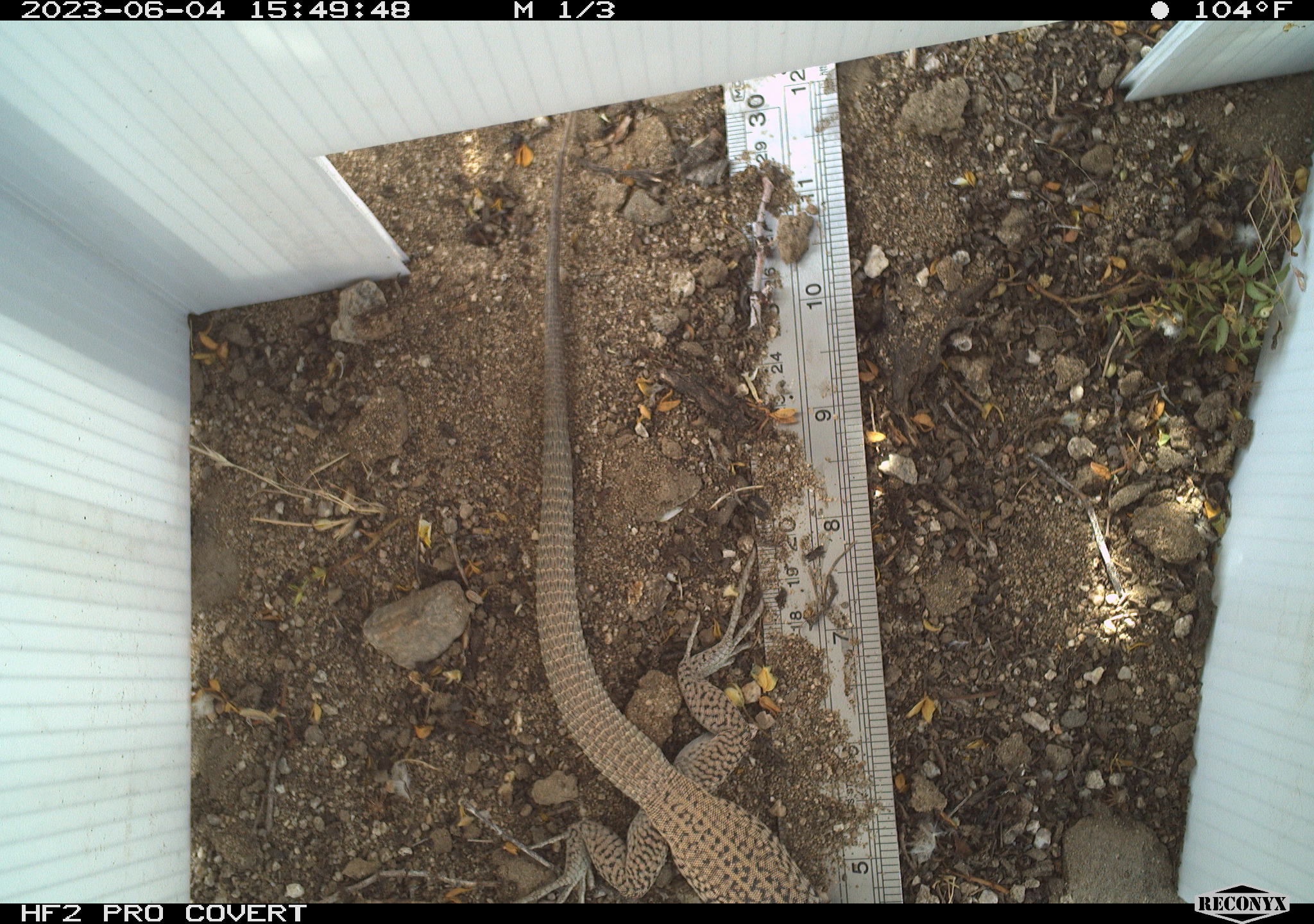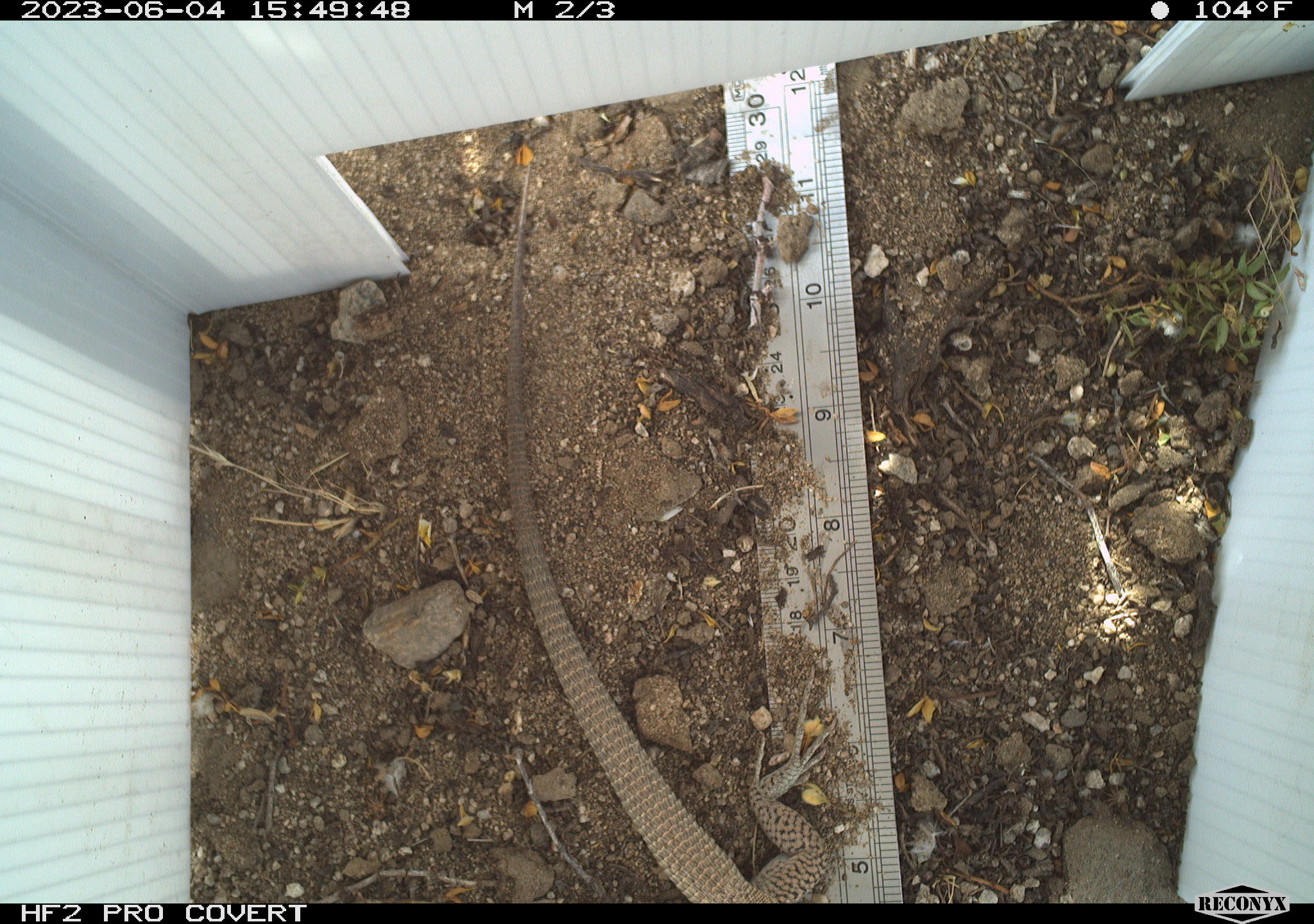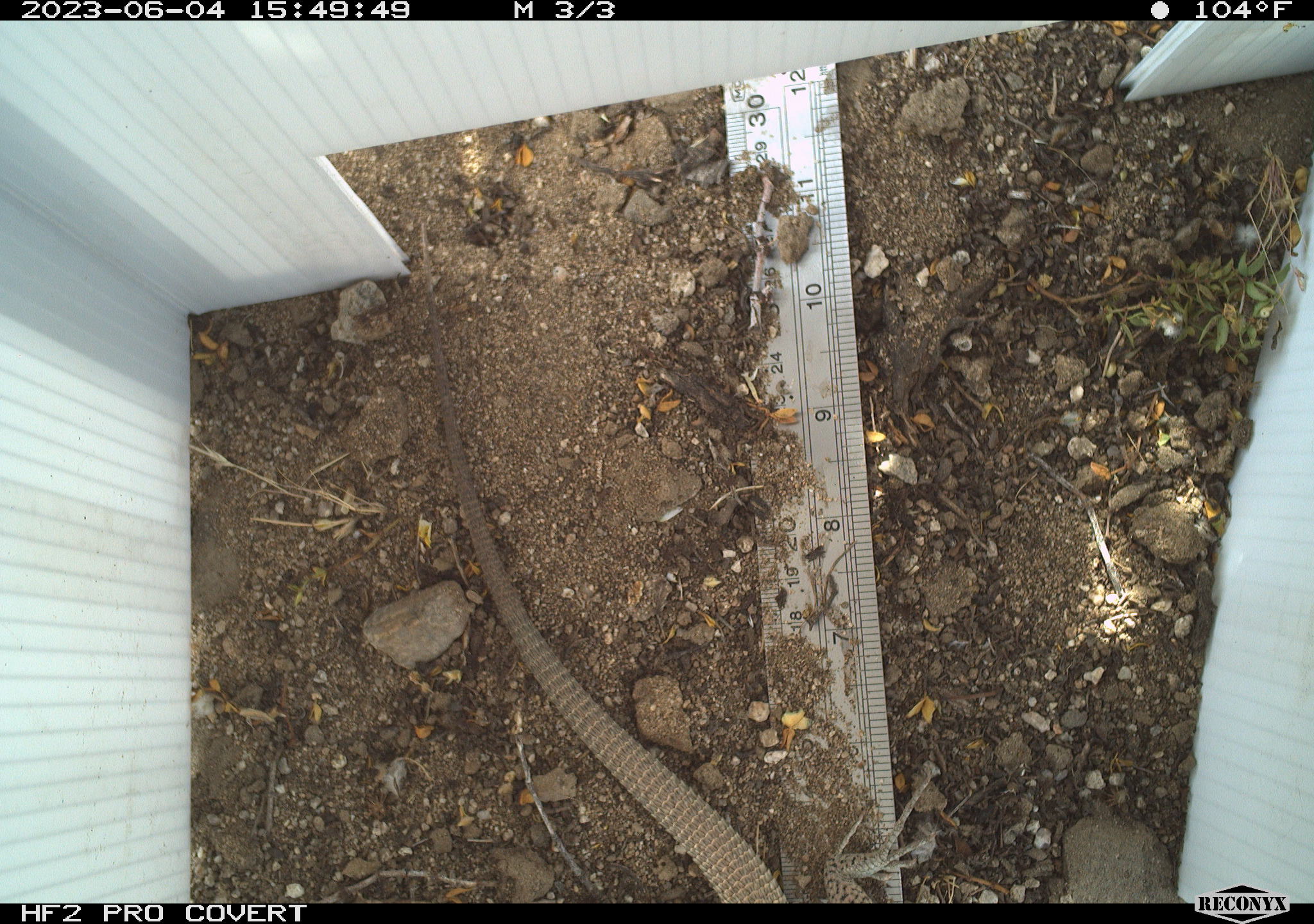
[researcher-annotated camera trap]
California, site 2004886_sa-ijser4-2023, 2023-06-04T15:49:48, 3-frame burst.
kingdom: Animalia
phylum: Chordata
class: Reptilia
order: Squamata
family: Teiidae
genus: Aspidoscelis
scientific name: Aspidoscelis tigris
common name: western whiptail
Western whiptail (Aspidoscelis tigris).